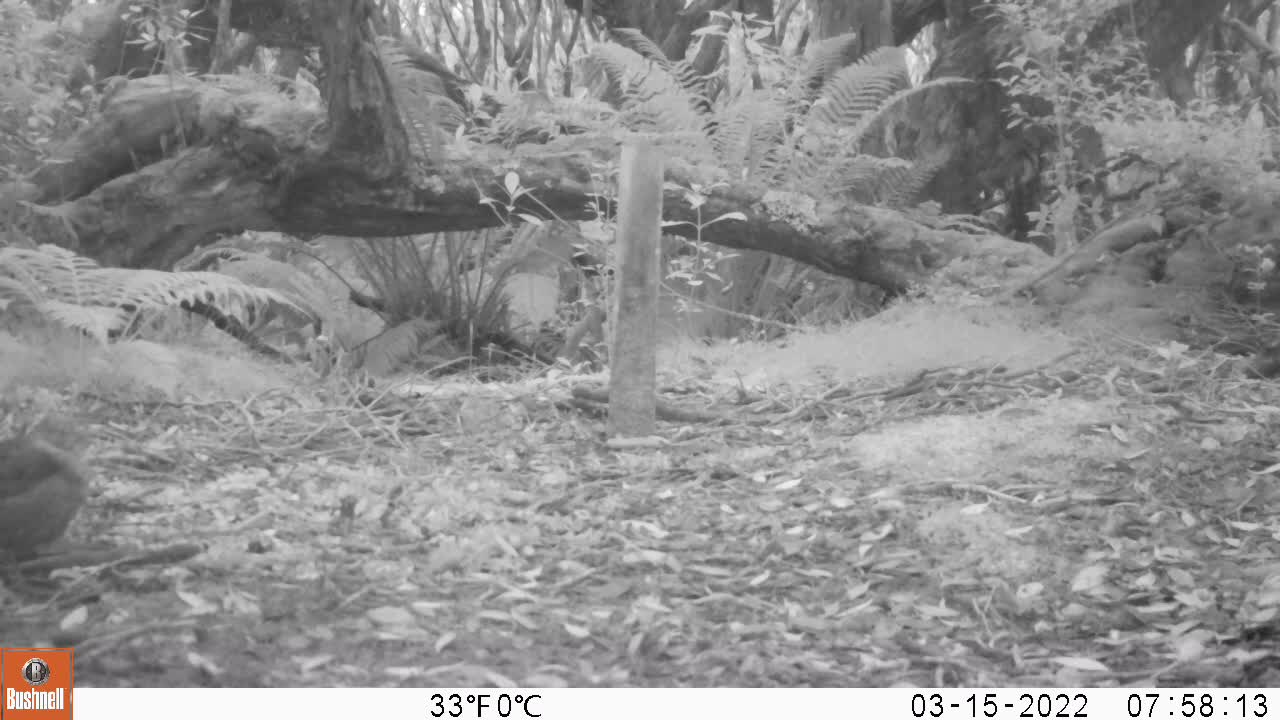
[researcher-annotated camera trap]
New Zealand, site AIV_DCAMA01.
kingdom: Animalia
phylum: Chordata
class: Aves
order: Passeriformes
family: Turdidae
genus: Turdus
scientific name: Turdus merula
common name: eurasian blackbird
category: blackbird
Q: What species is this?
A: Blackbird (eurasian blackbird) (Turdus merula).